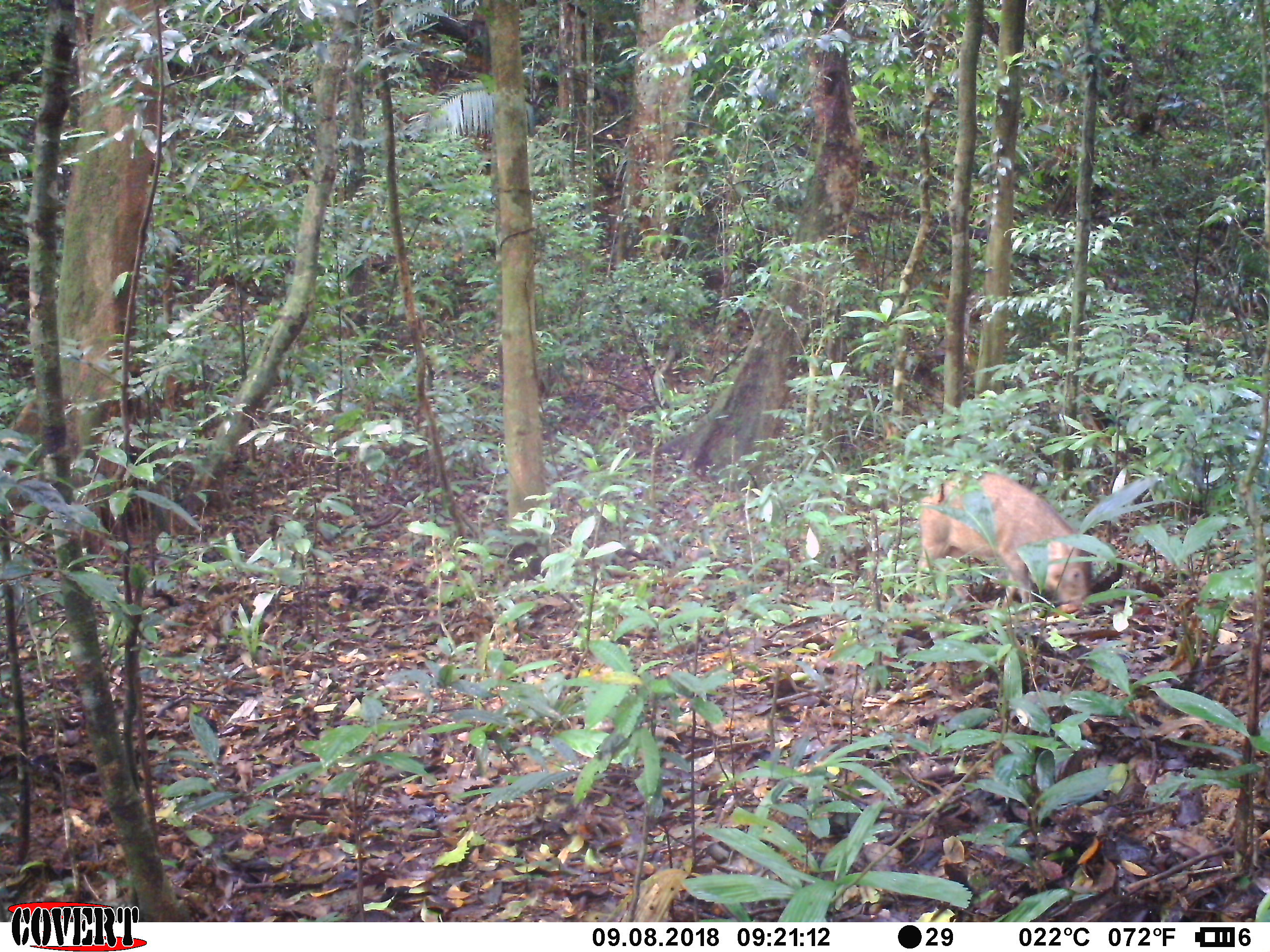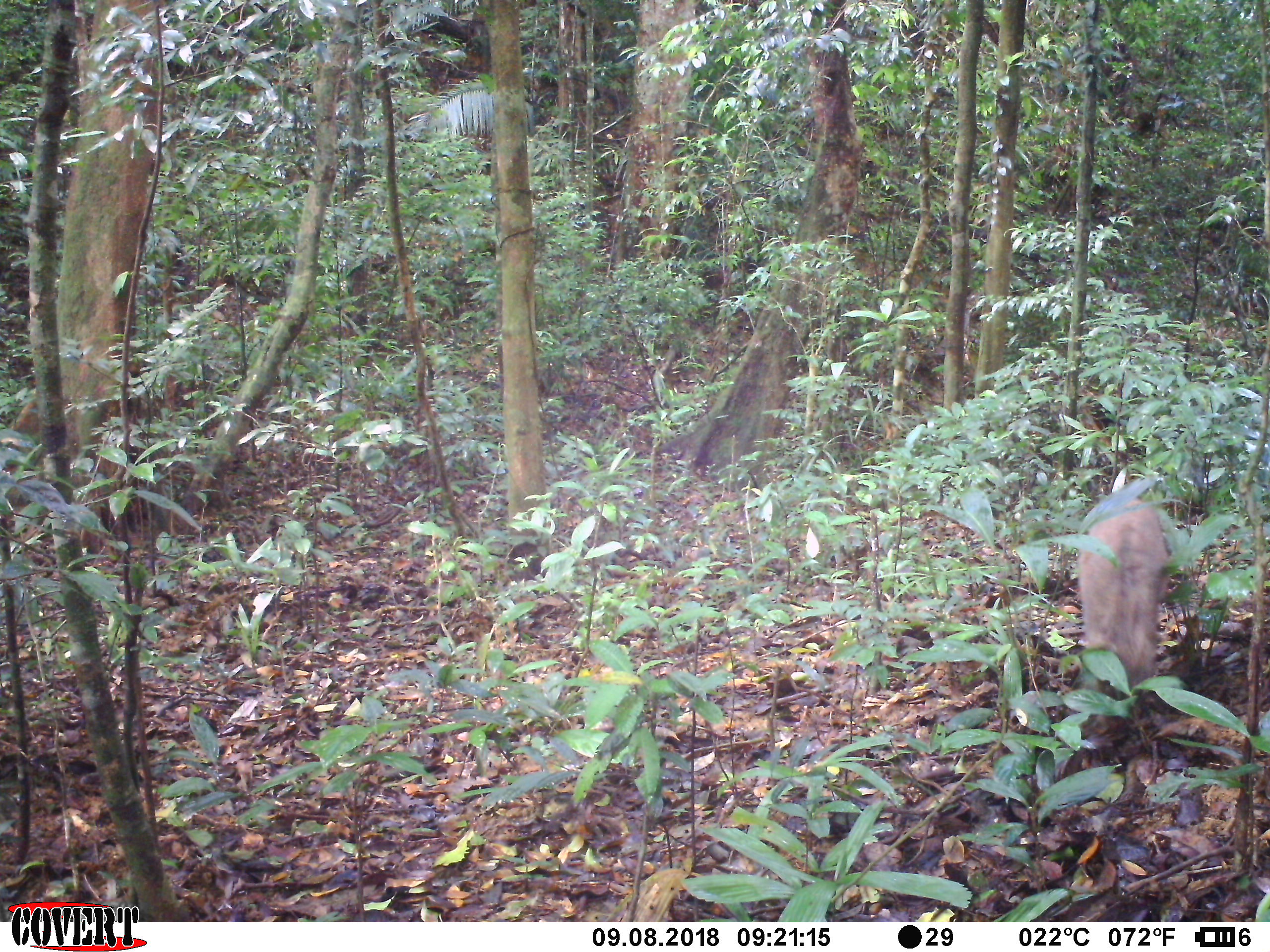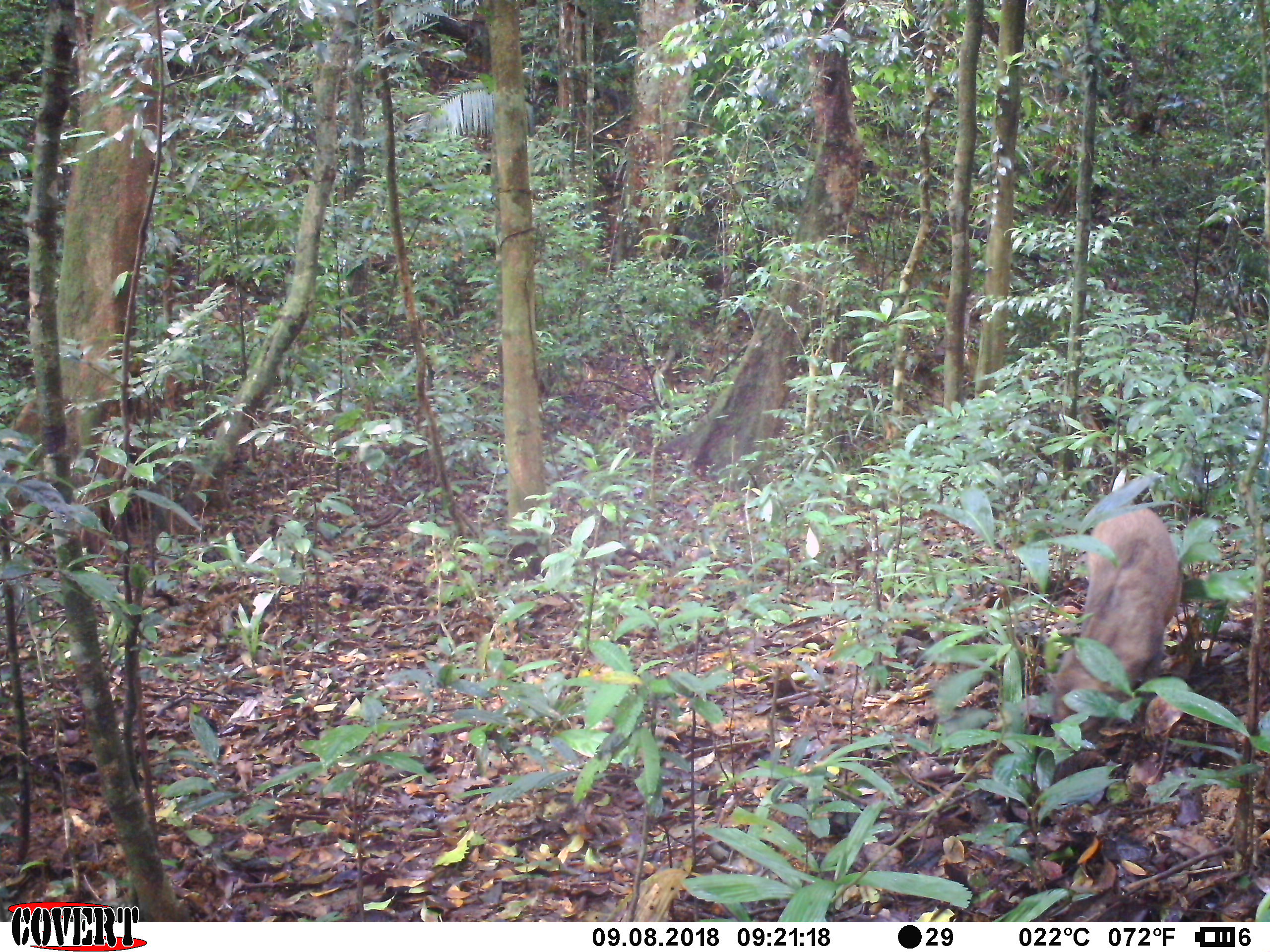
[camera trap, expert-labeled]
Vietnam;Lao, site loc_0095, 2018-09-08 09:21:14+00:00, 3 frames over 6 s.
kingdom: Animalia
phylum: Chordata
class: Mammalia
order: Artiodactyla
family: Suidae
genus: Sus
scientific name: Sus scrofa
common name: eurasian wild pig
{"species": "eurasian wild pig (Sus scrofa)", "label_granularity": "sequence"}